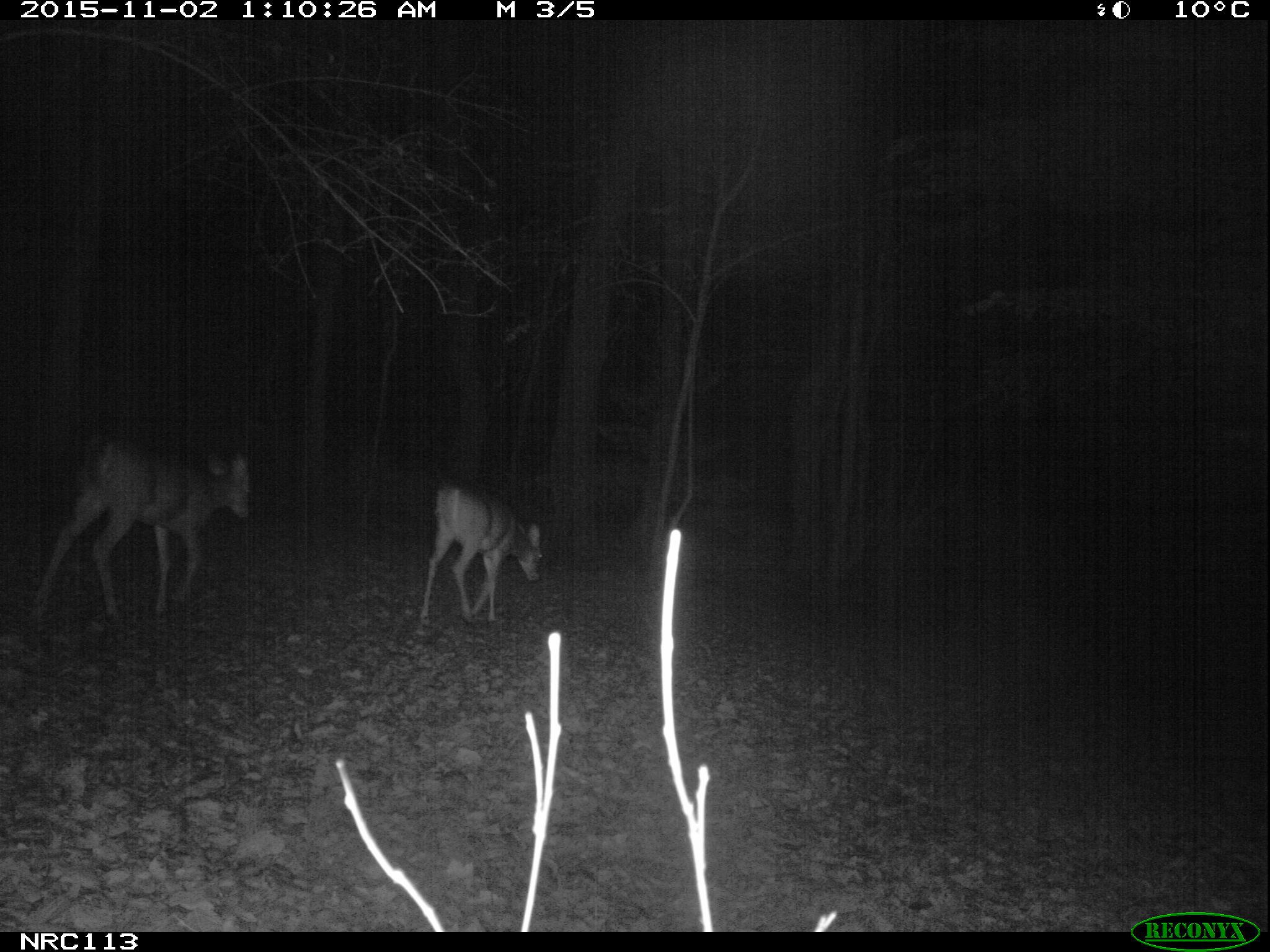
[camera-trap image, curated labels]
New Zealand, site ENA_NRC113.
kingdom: Animalia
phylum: Chordata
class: Mammalia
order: Artiodactyla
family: Cervidae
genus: Odocoileus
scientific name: Odocoileus virginianus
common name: white-tailed deer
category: white tailed deer